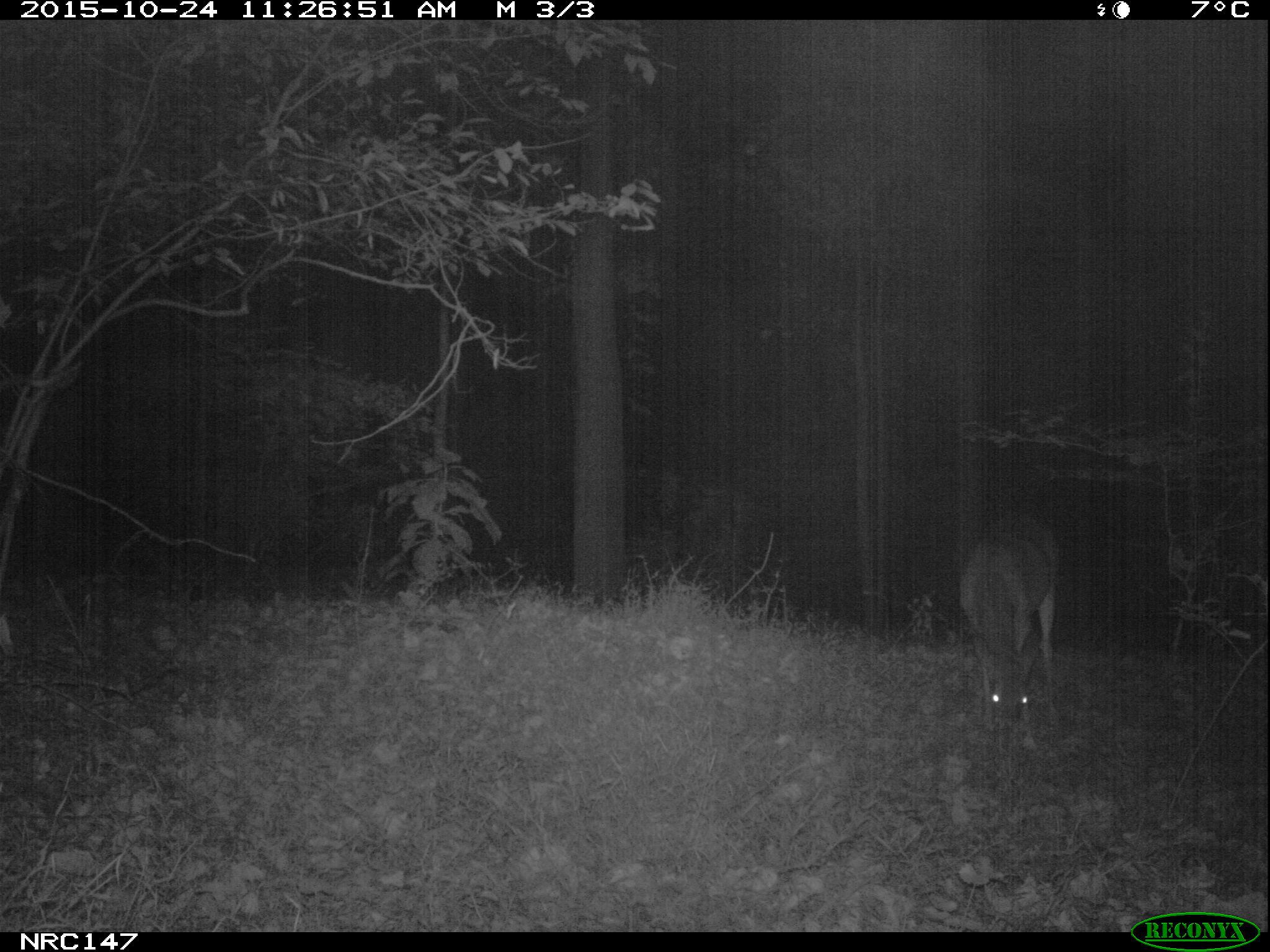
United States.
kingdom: Animalia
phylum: Chordata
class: Mammalia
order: Artiodactyla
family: Cervidae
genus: Odocoileus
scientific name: Odocoileus virginianus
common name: white-tailed deer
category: White Tailed Deer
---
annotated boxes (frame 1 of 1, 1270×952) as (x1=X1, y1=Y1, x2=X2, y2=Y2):
White Tailed Deer: (x1=943, y1=505, x2=1075, y2=743)